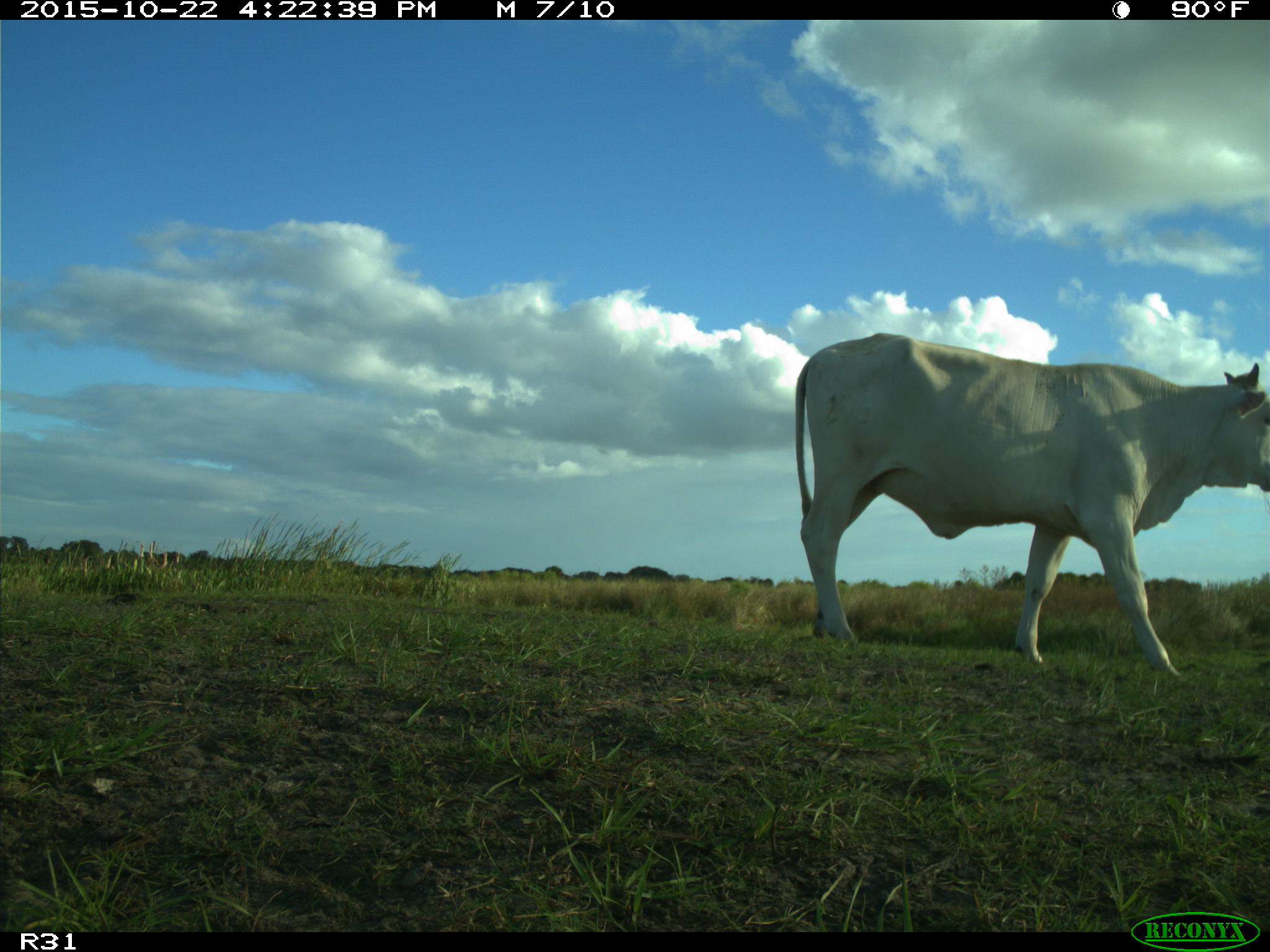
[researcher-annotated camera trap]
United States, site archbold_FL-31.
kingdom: Animalia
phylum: Chordata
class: Mammalia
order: Artiodactyla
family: Bovidae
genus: Bos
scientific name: Bos taurus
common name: domestic cow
Bos taurus (domestic cow).